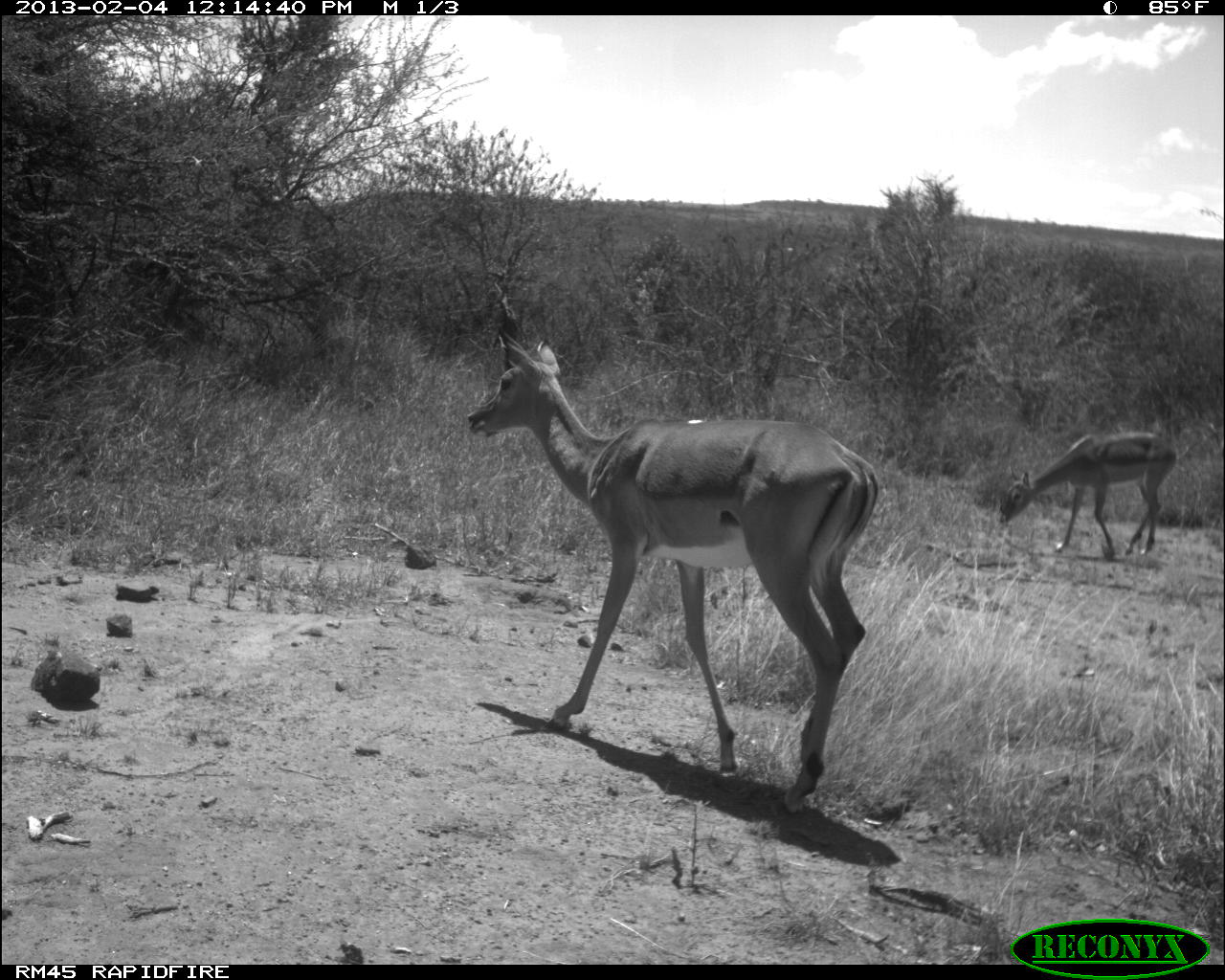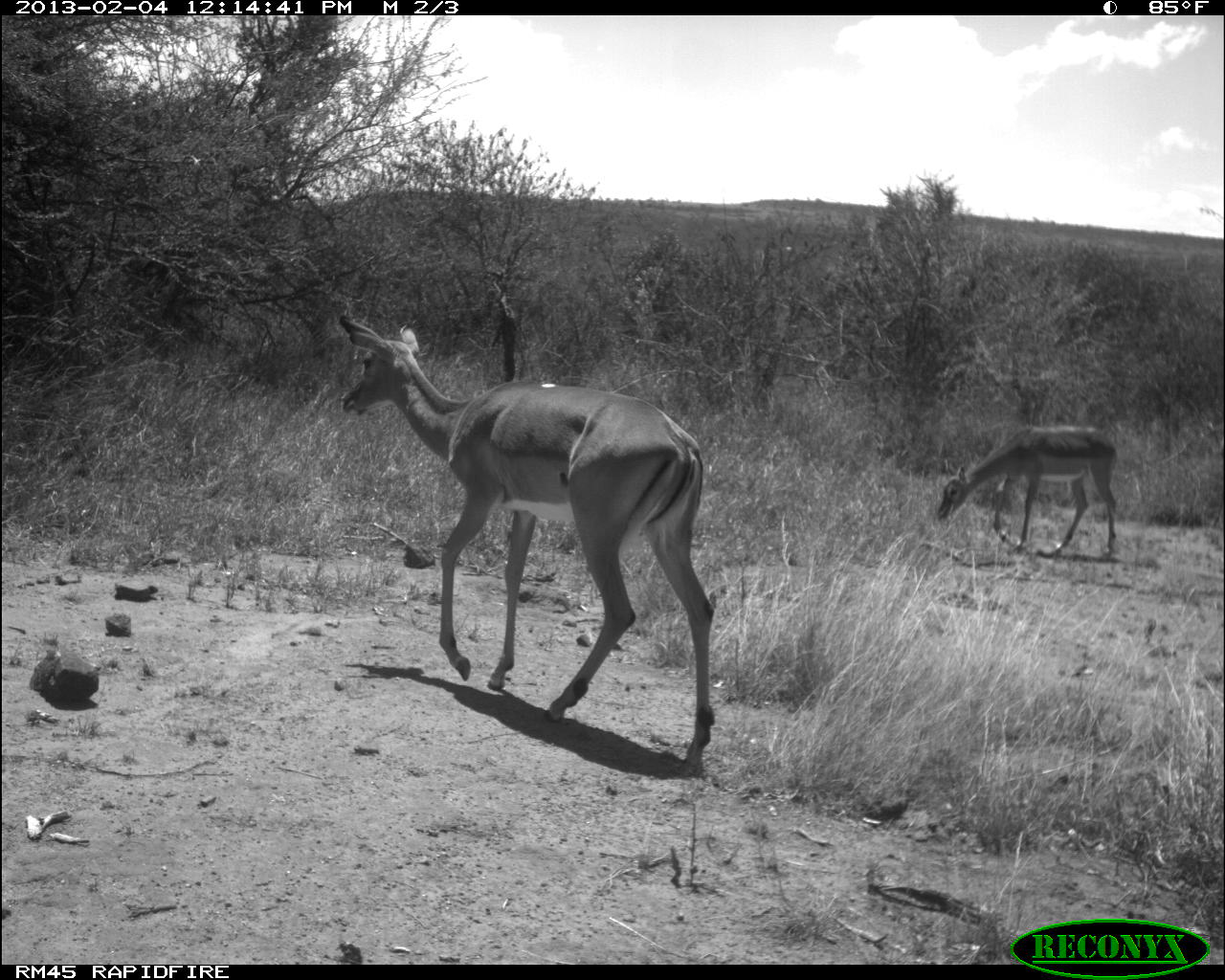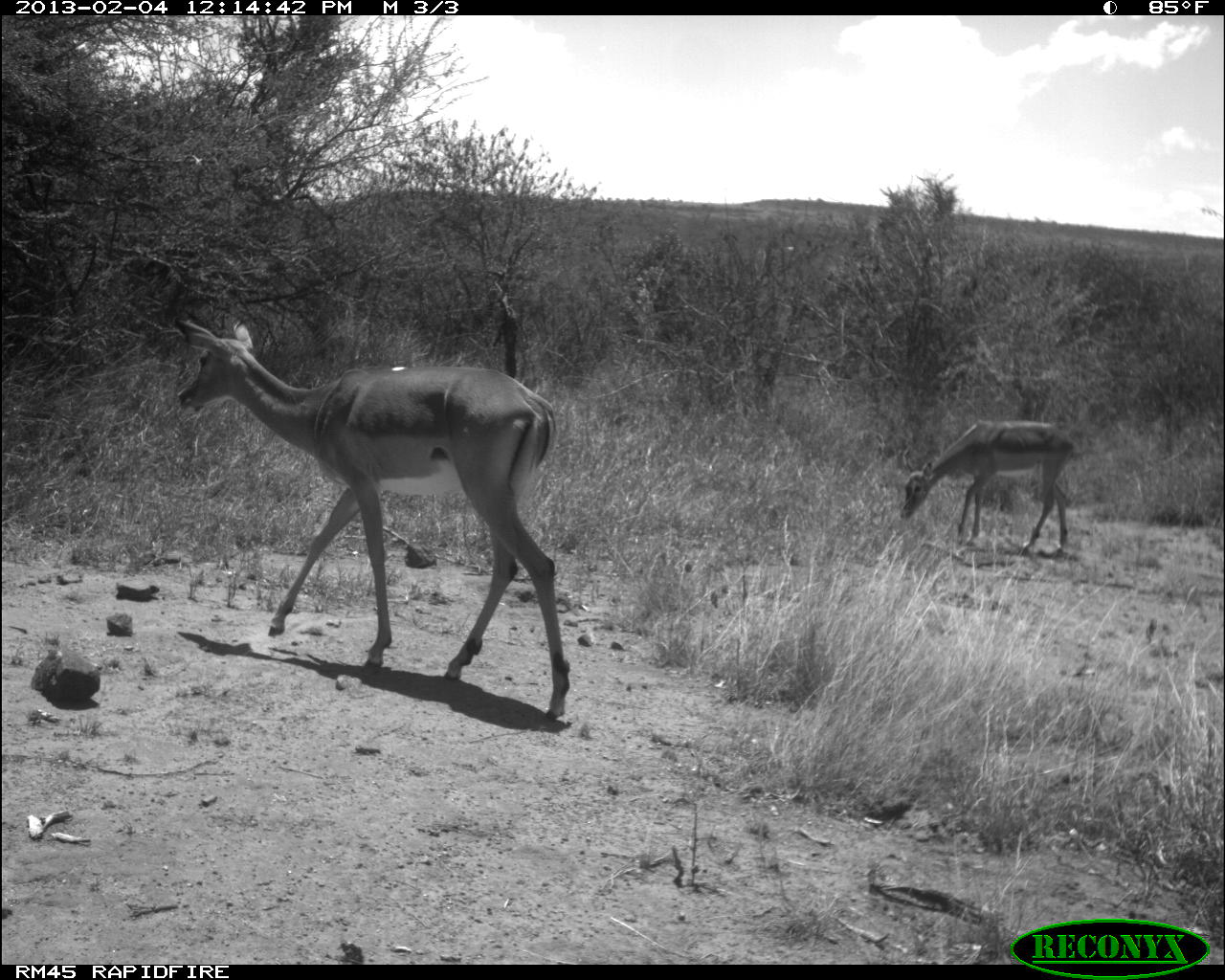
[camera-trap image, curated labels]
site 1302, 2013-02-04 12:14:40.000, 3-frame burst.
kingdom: Animalia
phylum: Chordata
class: Mammalia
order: Artiodactyla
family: Bovidae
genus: Aepyceros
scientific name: Aepyceros melampus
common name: impala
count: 2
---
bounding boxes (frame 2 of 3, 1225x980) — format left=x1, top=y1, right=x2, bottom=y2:
aepyceros melampus: left=336, top=308, right=720, bottom=775; left=934, top=424, right=1119, bottom=560